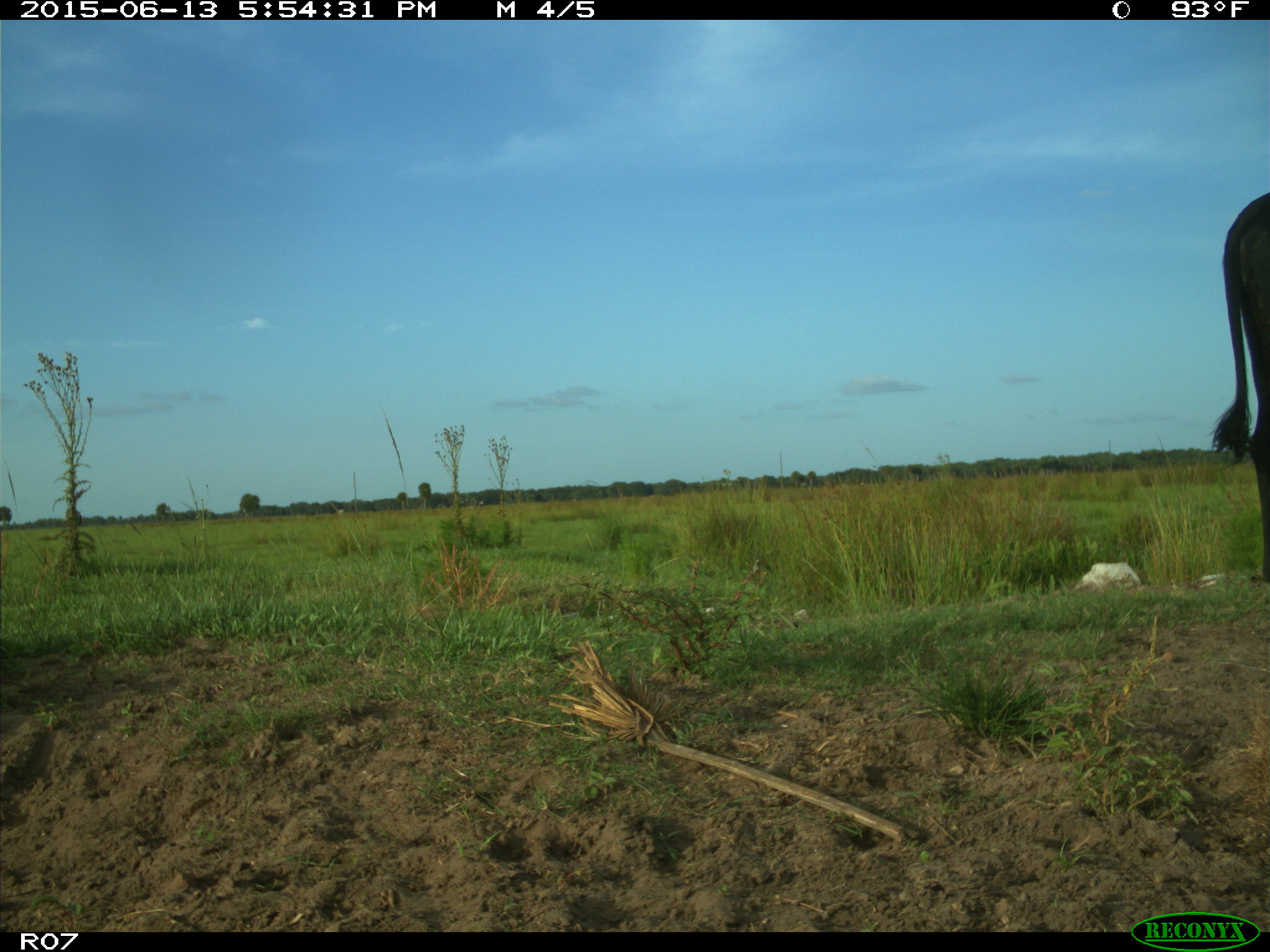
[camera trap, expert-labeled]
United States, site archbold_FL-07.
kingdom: Animalia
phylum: Chordata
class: Mammalia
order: Artiodactyla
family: Bovidae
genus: Bos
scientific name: Bos taurus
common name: domestic cow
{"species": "Bos taurus (domestic cow)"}